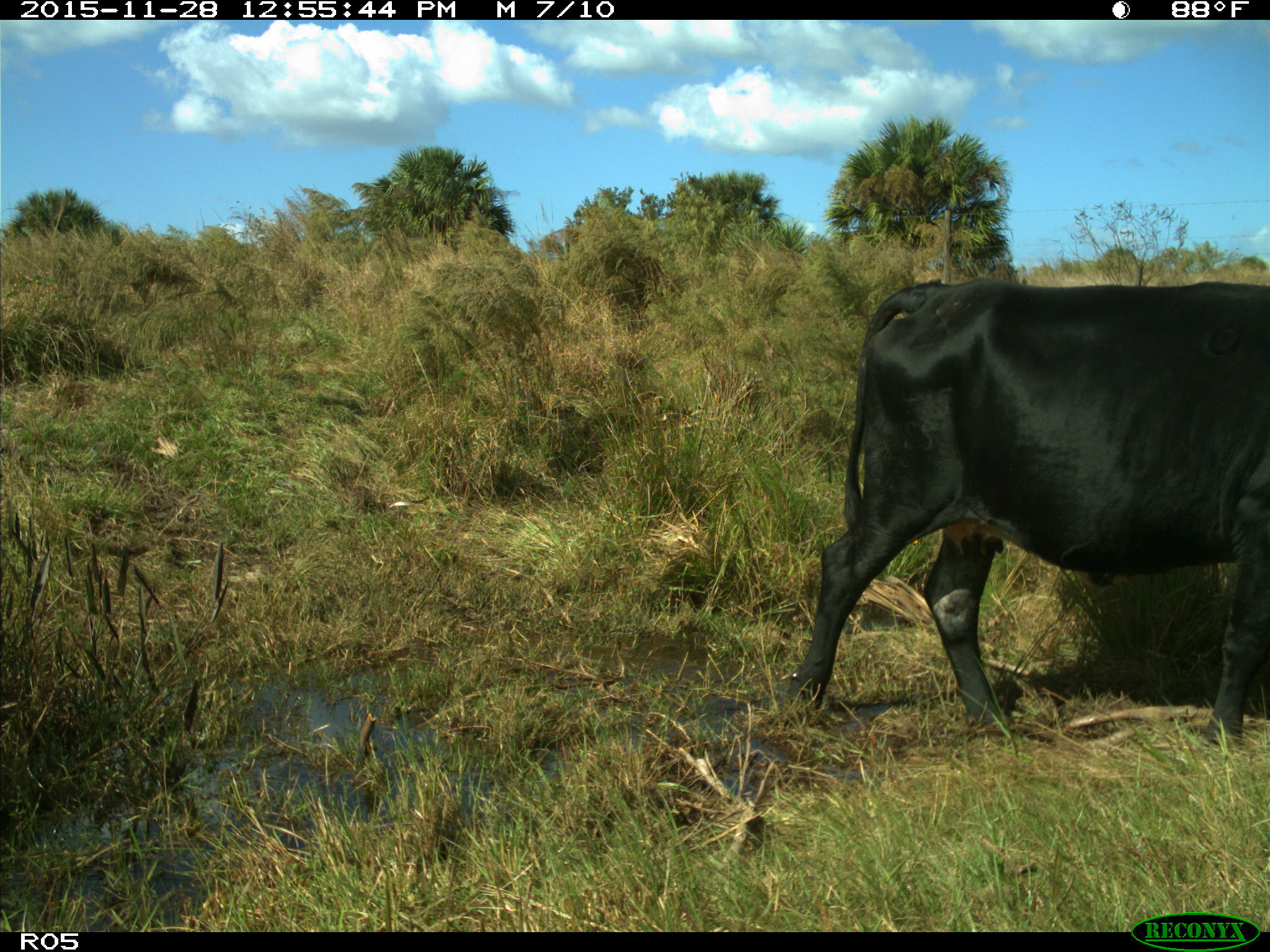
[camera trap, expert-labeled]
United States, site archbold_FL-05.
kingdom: Animalia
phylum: Chordata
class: Mammalia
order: Artiodactyla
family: Bovidae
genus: Bos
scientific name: Bos taurus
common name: domestic cow